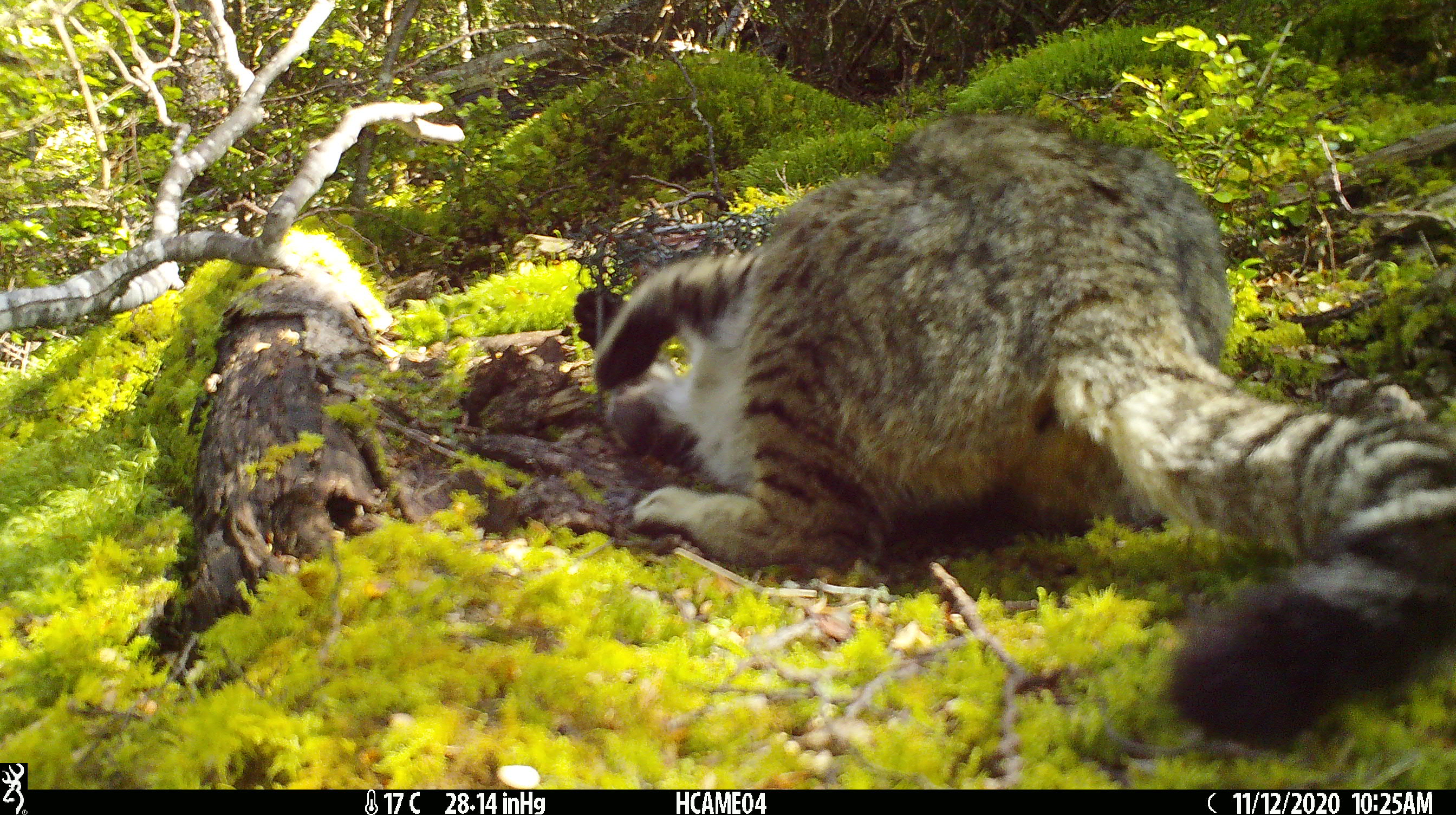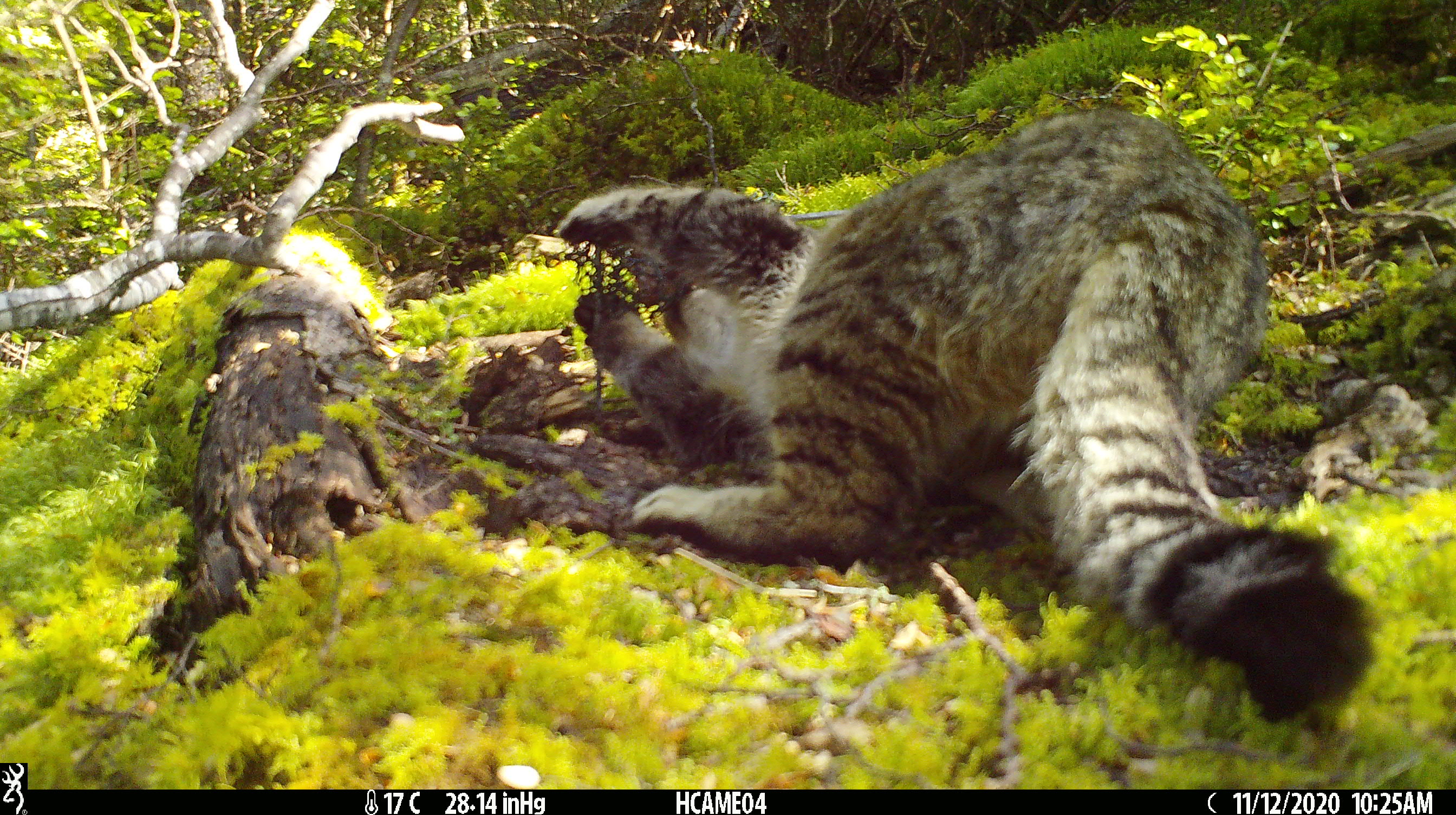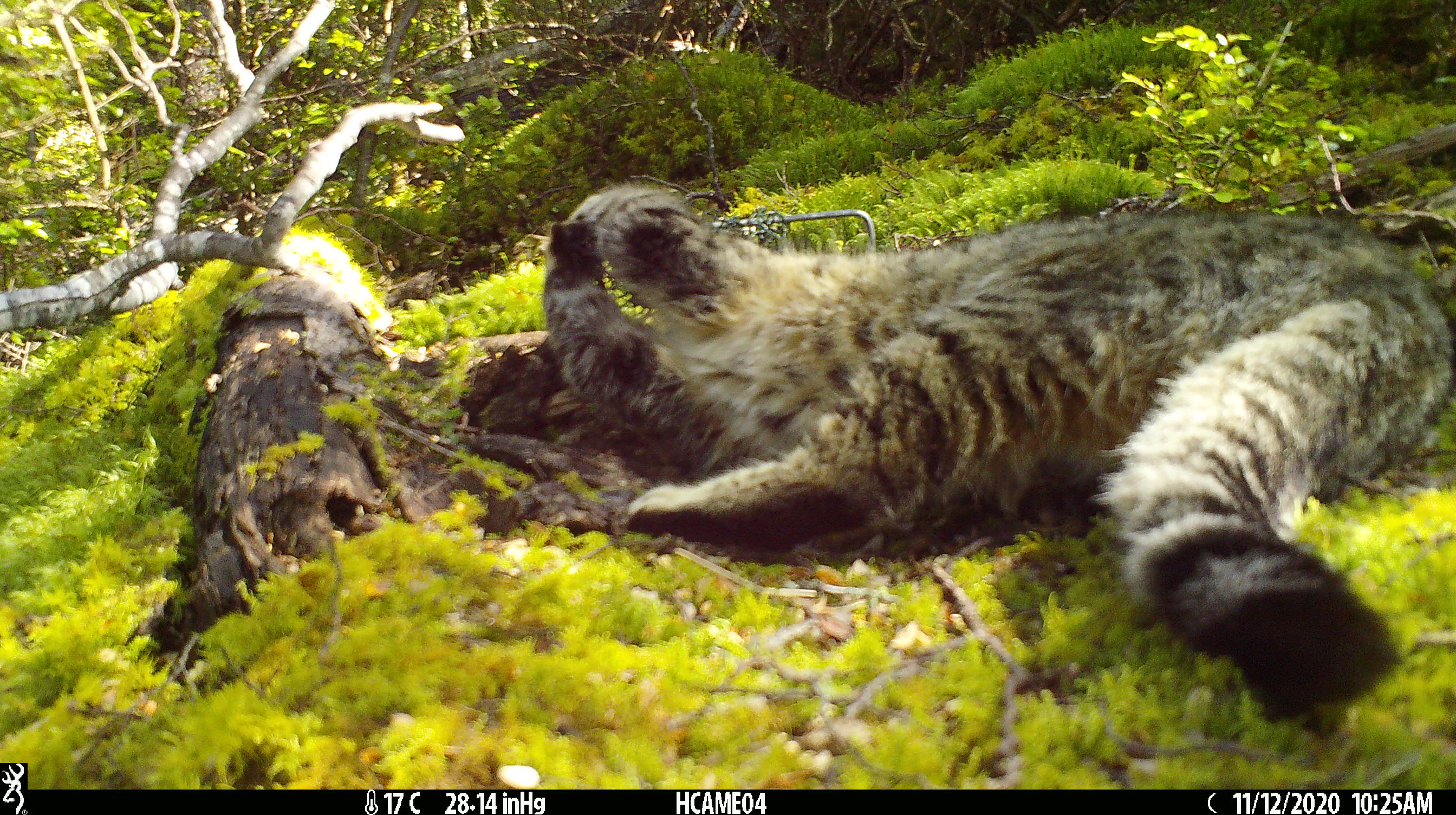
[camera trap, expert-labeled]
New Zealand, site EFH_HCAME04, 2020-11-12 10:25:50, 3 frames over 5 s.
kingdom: Animalia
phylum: Chordata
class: Mammalia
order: Carnivora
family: Felidae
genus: Felis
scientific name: Felis catus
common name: domestic cat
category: cat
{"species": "cat (domestic cat) (Felis catus)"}